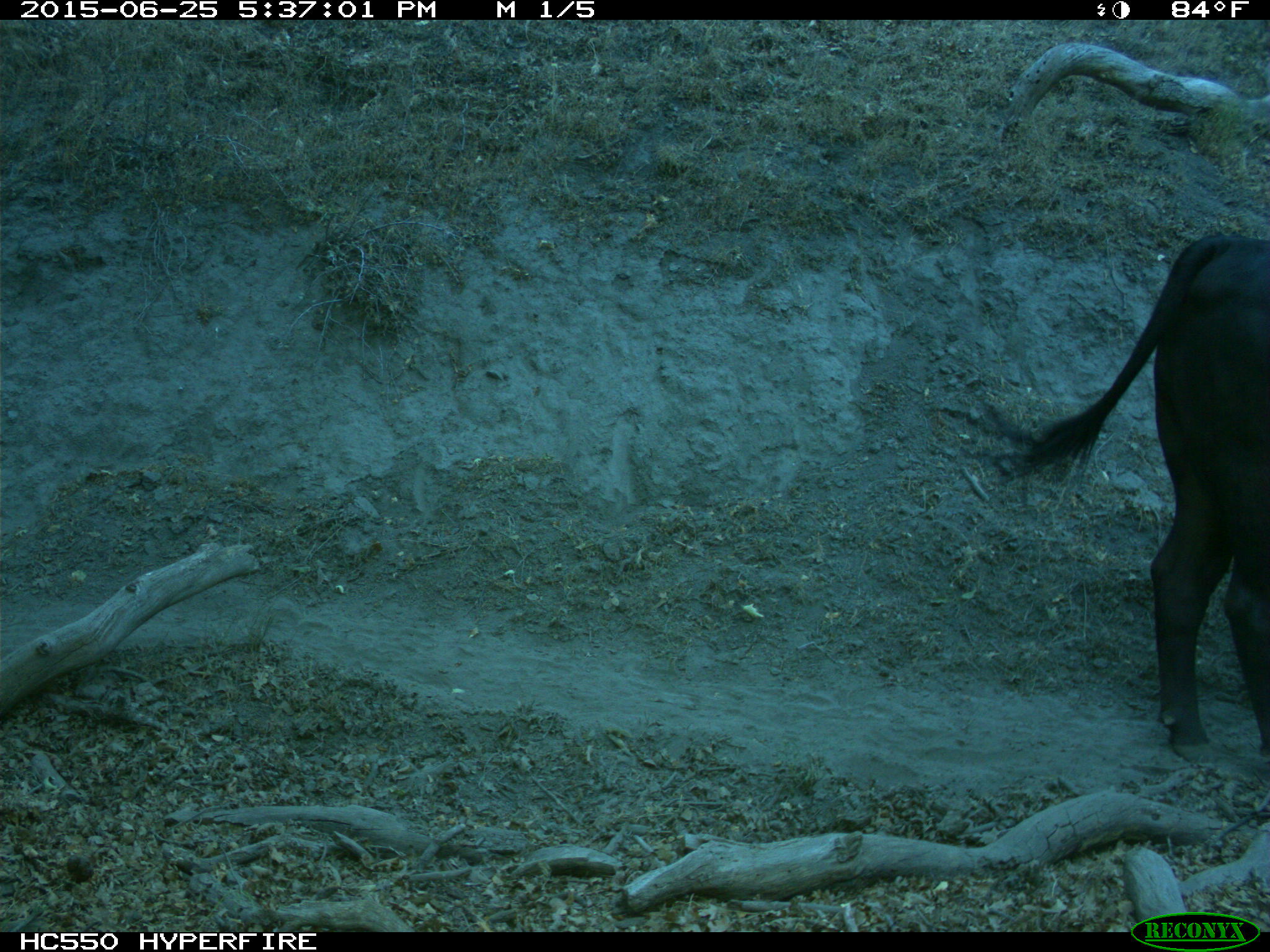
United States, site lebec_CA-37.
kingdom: Animalia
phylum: Chordata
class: Mammalia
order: Artiodactyla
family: Bovidae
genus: Bos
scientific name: Bos taurus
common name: domestic cow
Bos taurus (domestic cow).